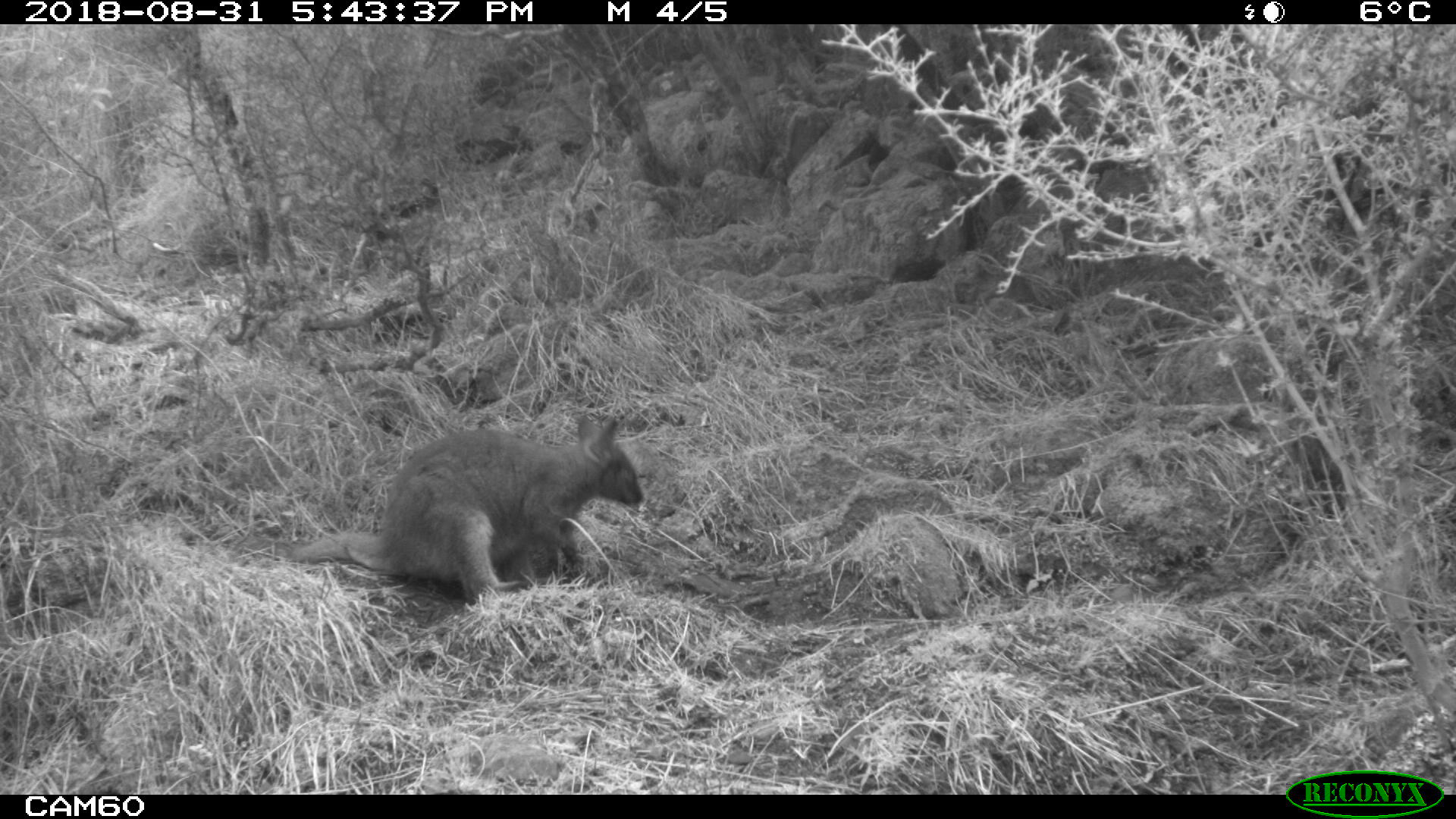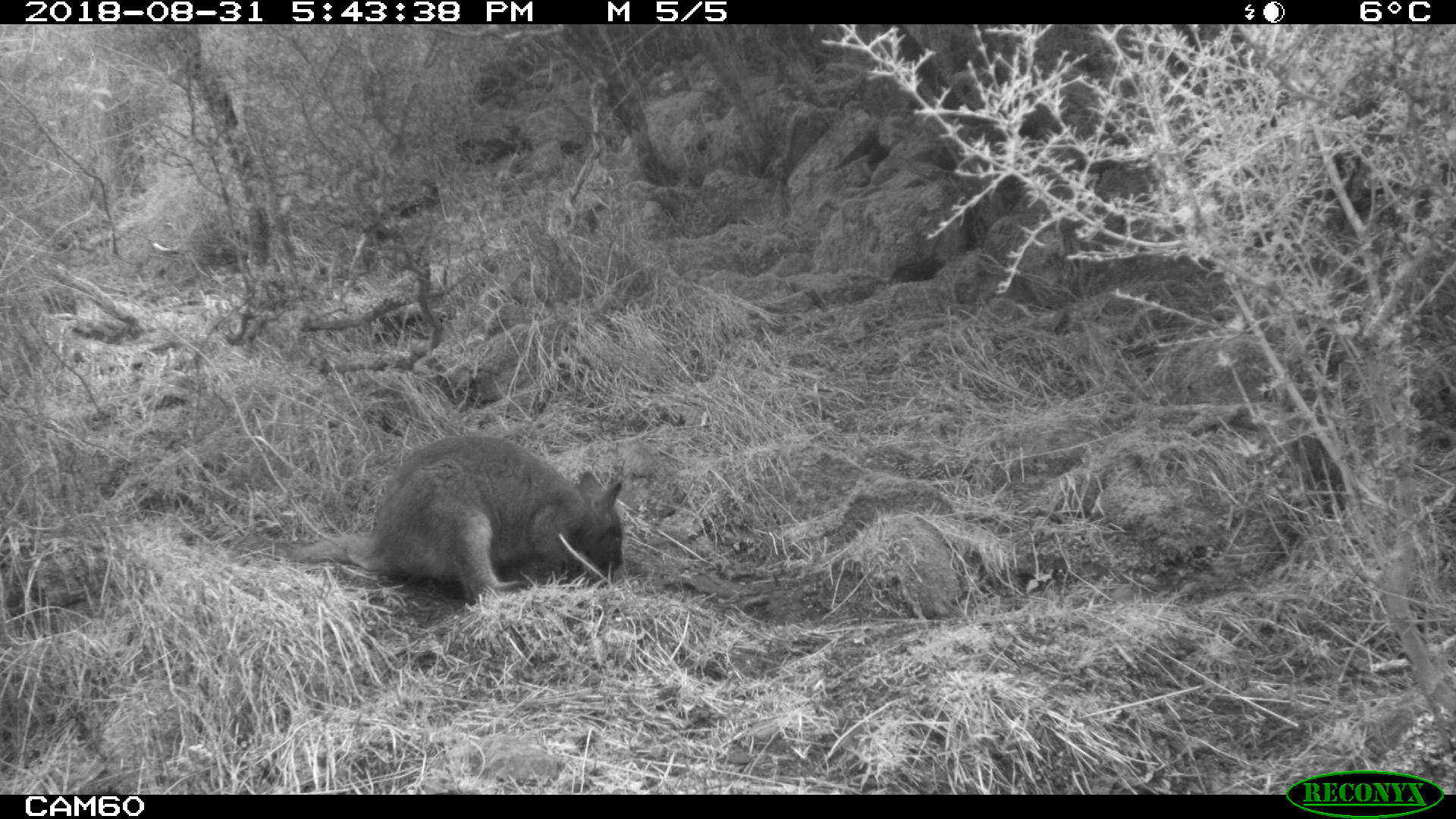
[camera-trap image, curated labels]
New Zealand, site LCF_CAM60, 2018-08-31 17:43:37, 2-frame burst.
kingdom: Animalia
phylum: Chordata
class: Mammalia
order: Diprotodontia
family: Macropodidae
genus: Notamacropus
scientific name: Notamacropus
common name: wallaby